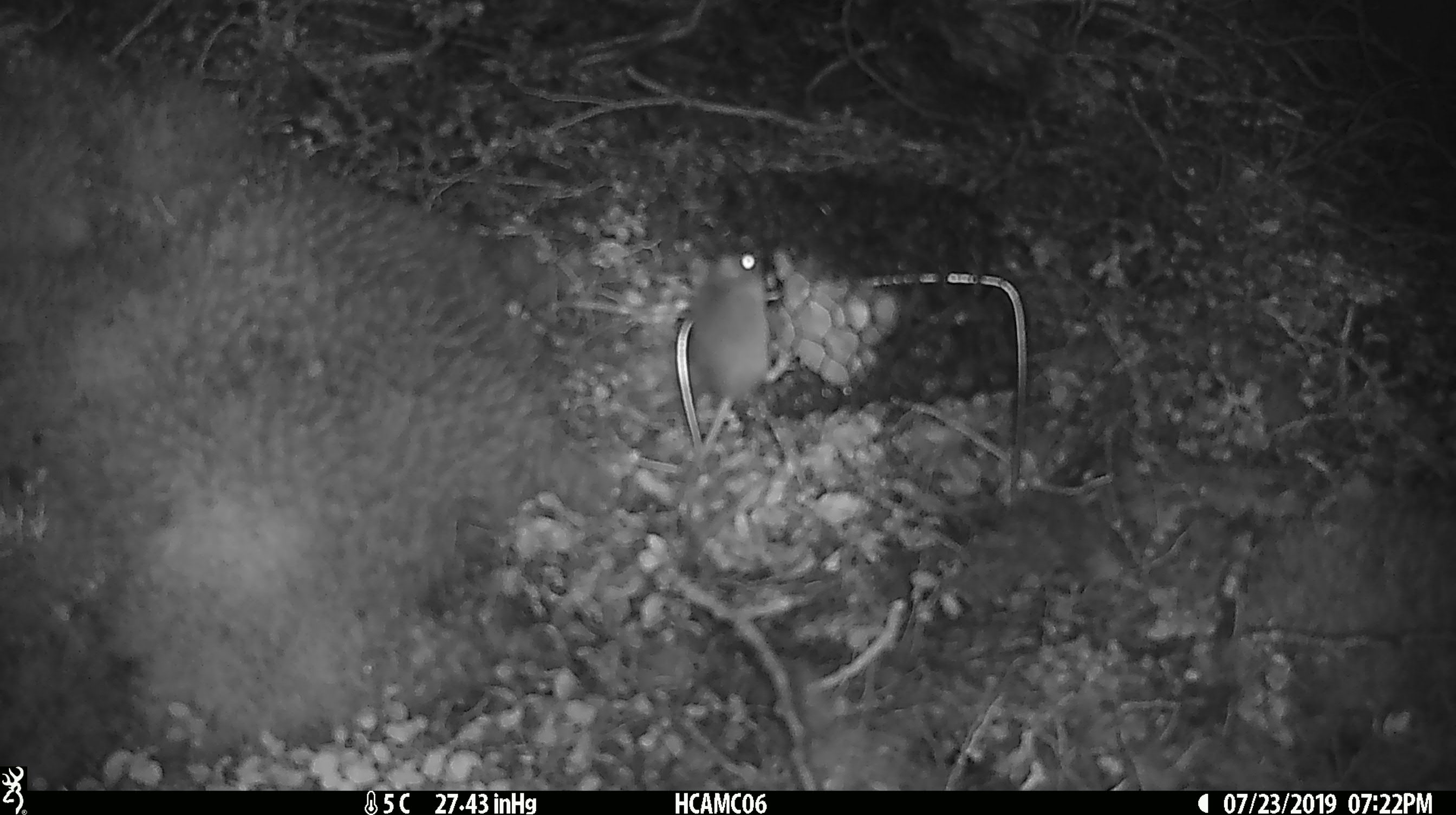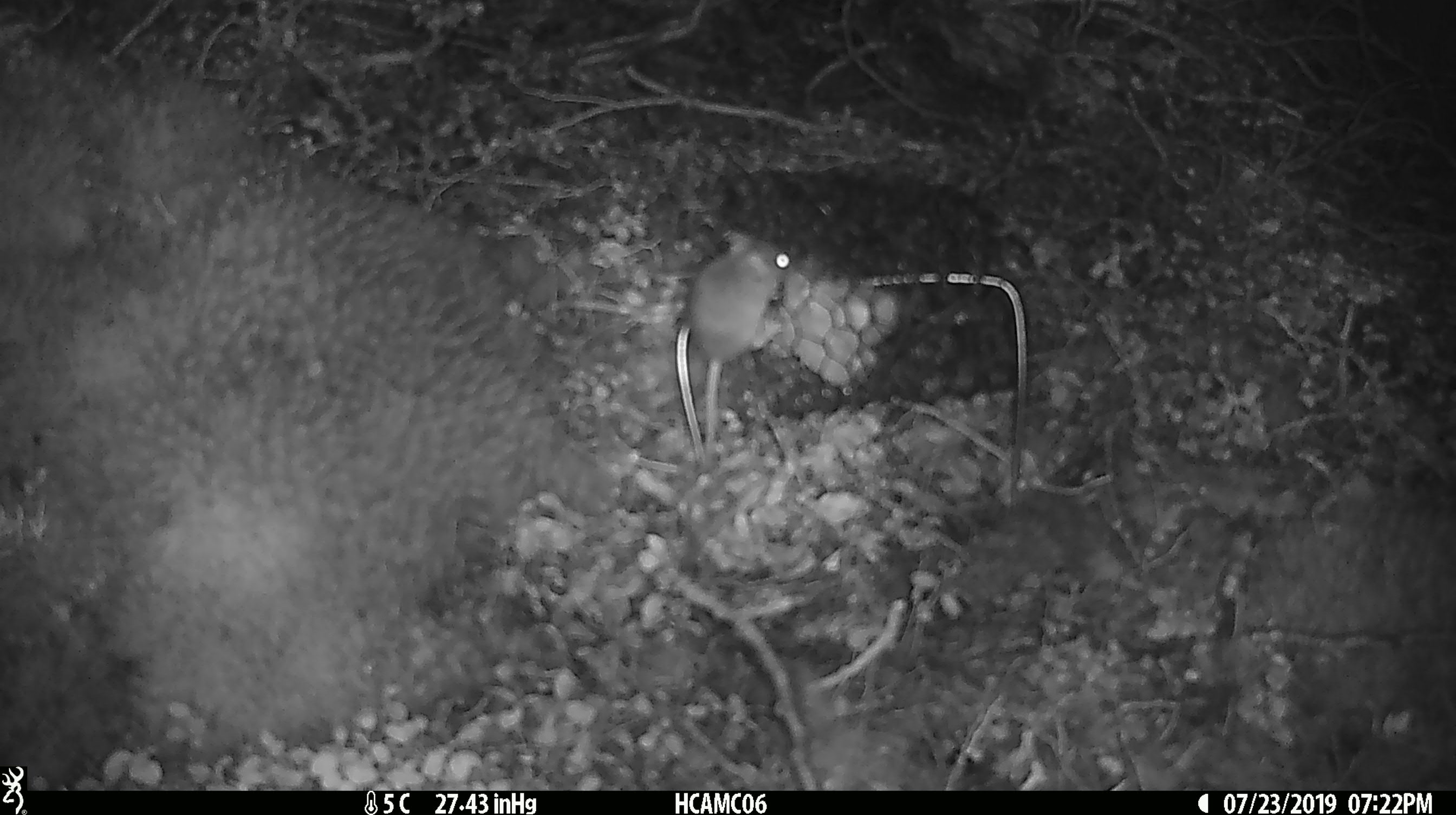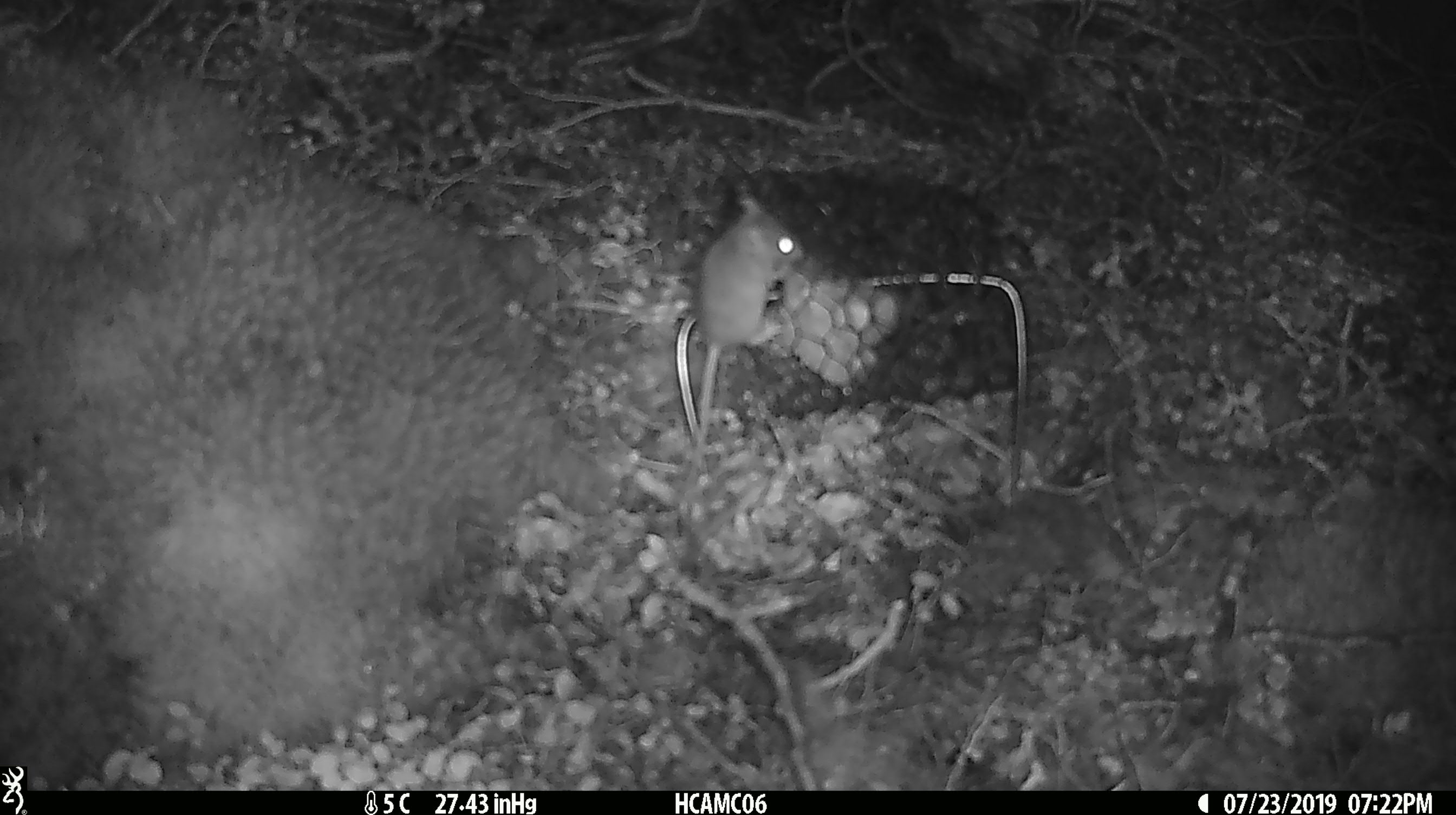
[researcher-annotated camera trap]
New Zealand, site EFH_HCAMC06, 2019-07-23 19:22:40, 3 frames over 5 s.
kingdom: Animalia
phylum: Chordata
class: Mammalia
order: Rodentia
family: Muridae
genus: Mus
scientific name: Mus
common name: mouse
Mouse (Mus).